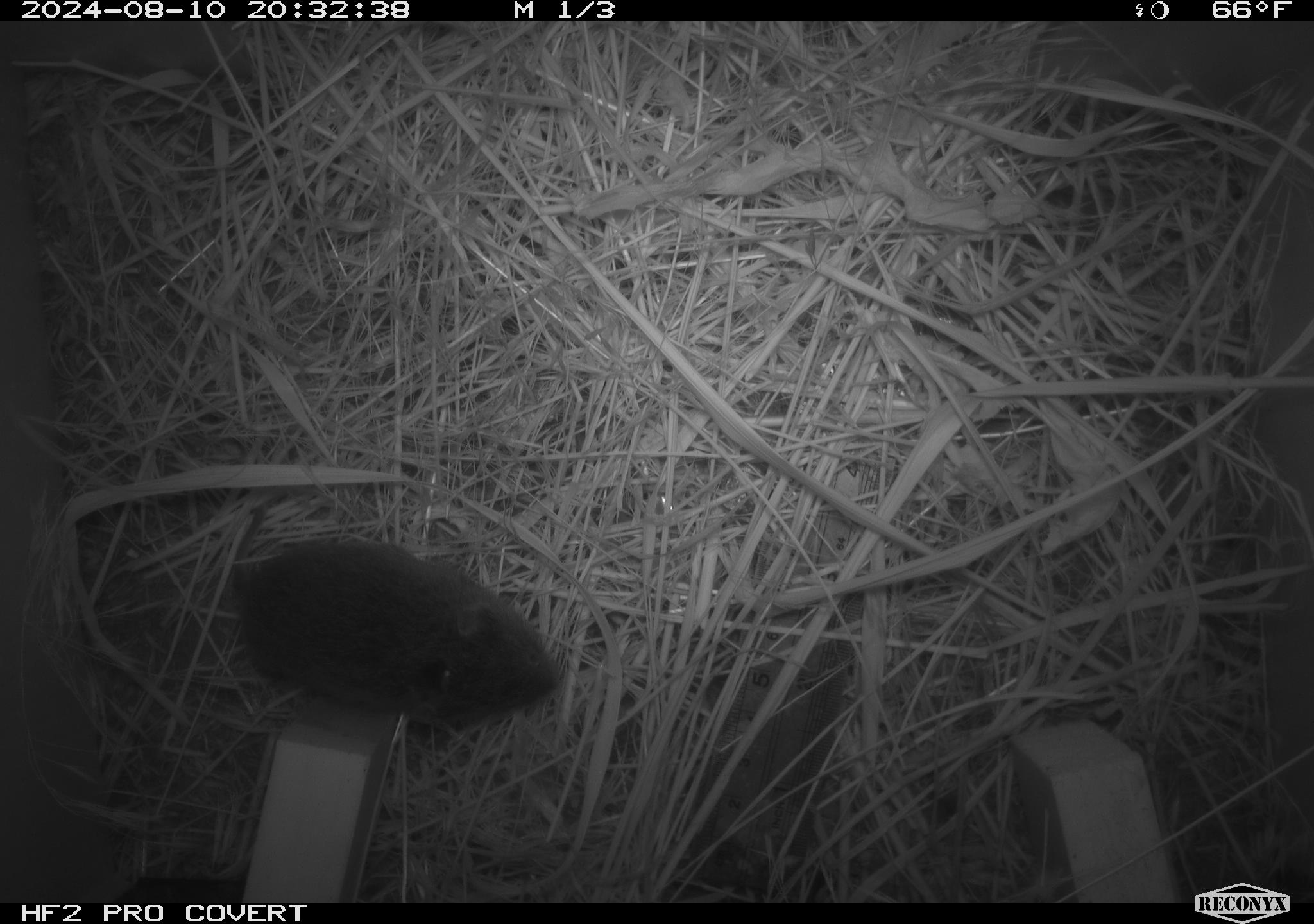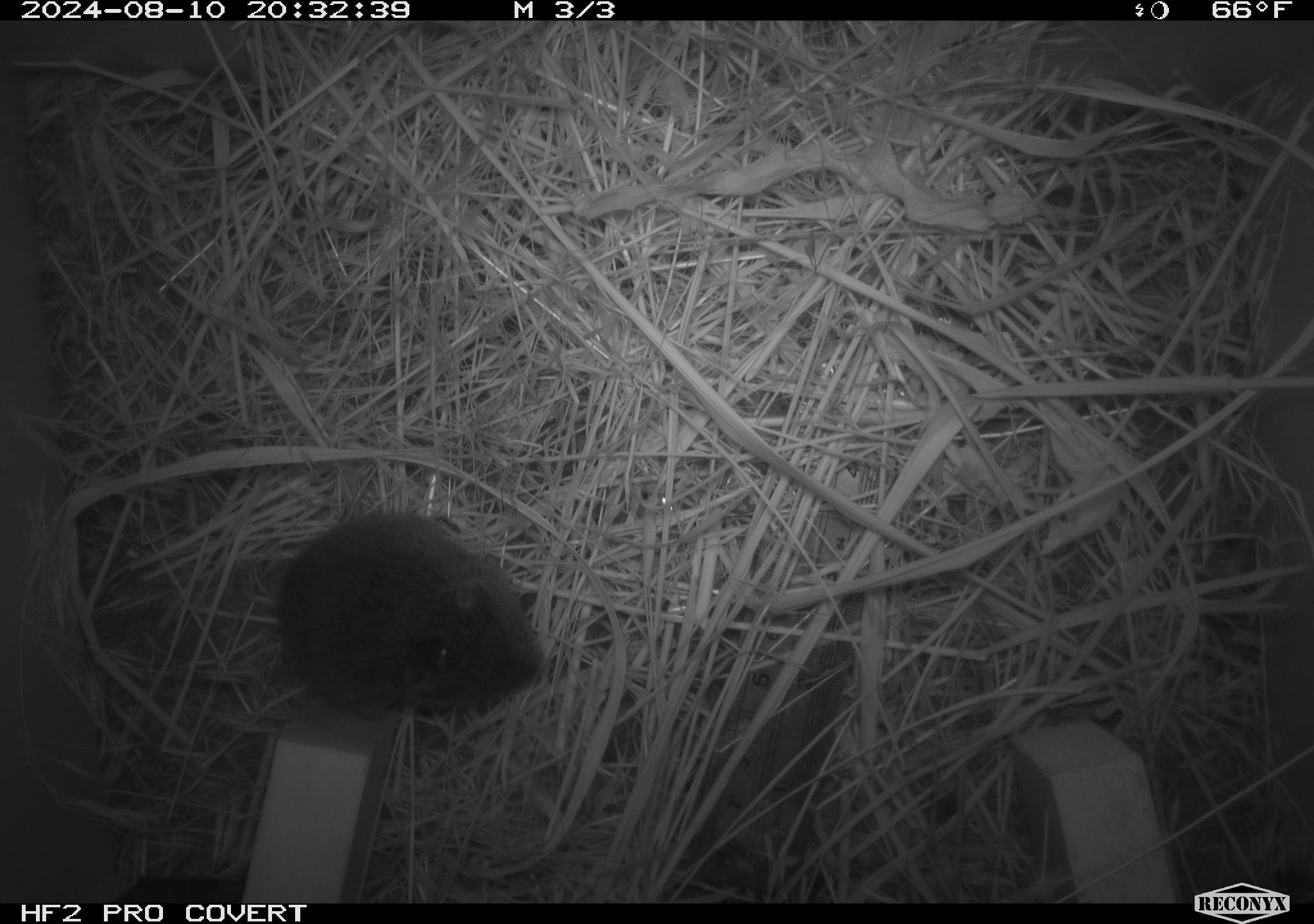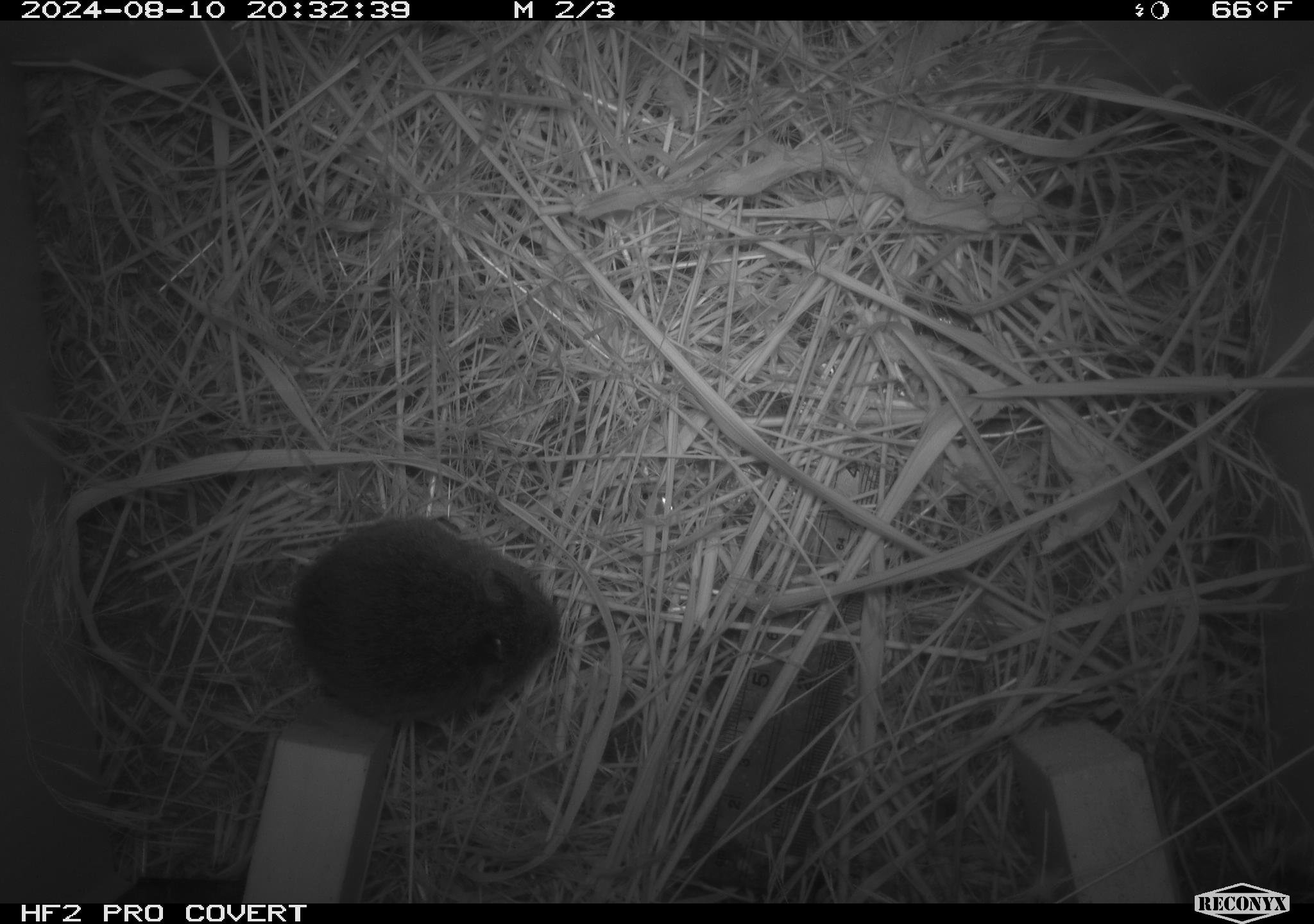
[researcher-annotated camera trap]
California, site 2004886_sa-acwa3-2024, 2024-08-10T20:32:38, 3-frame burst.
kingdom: Animalia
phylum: Chordata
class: Mammalia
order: Rodentia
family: Cricetidae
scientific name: Arvicolinae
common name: voles, lemmings, and muskrats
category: arvicolinae subfamily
Arvicolinae subfamily (voles, lemmings, and muskrats) (Arvicolinae).